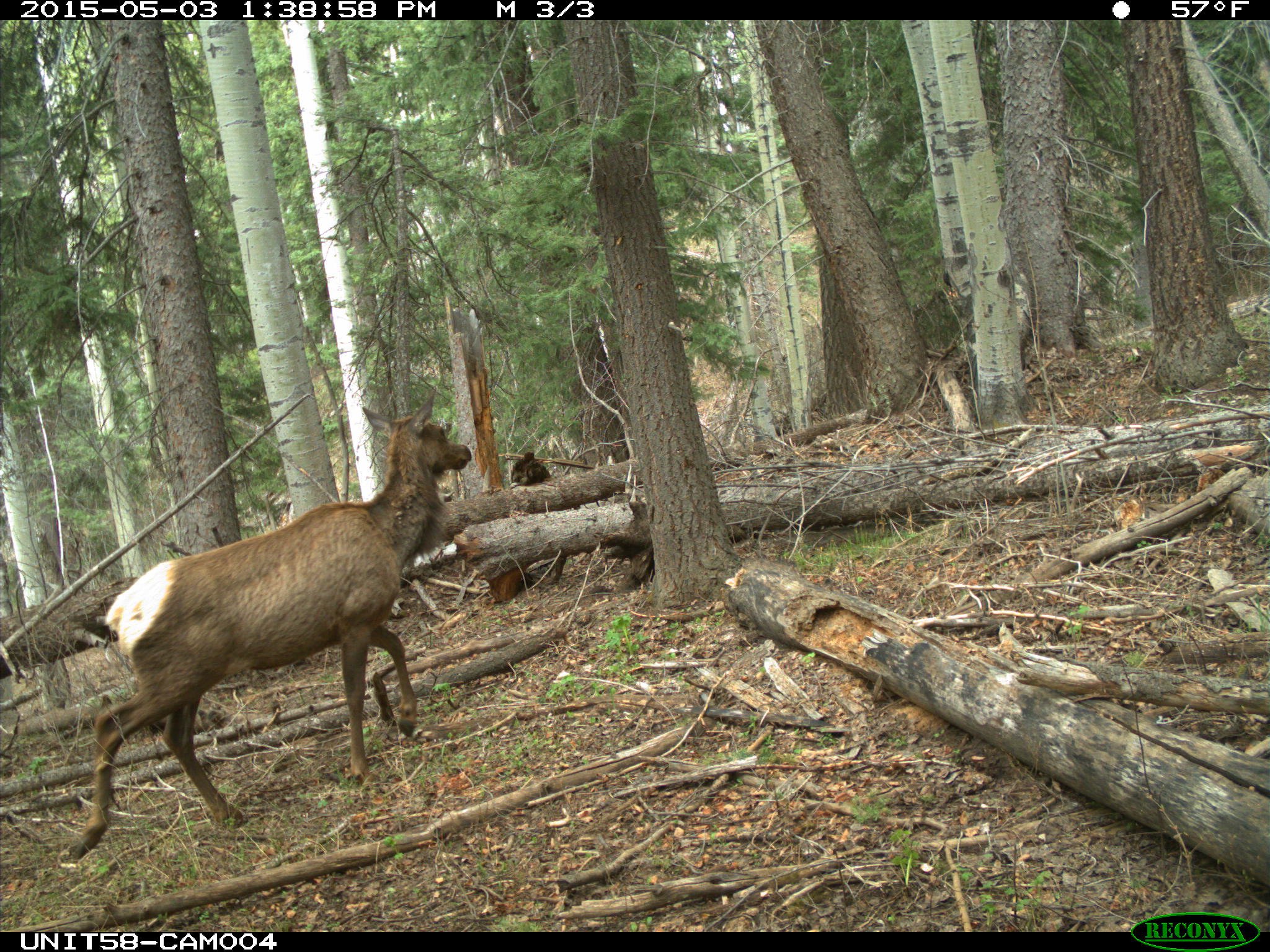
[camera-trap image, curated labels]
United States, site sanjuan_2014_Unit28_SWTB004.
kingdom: Animalia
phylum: Chordata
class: Mammalia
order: Artiodactyla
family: Cervidae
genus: Cervus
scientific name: Cervus elaphus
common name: red deer